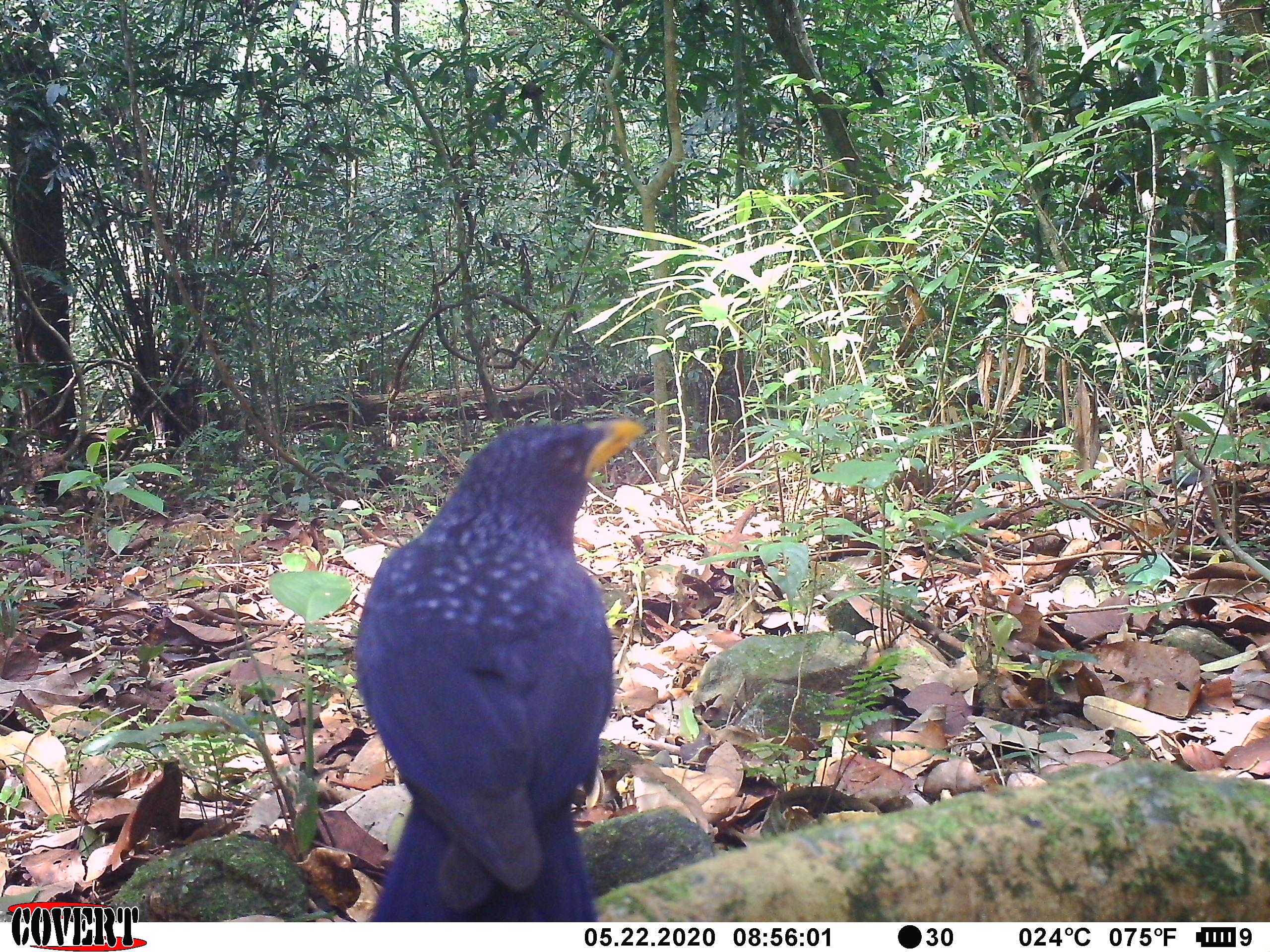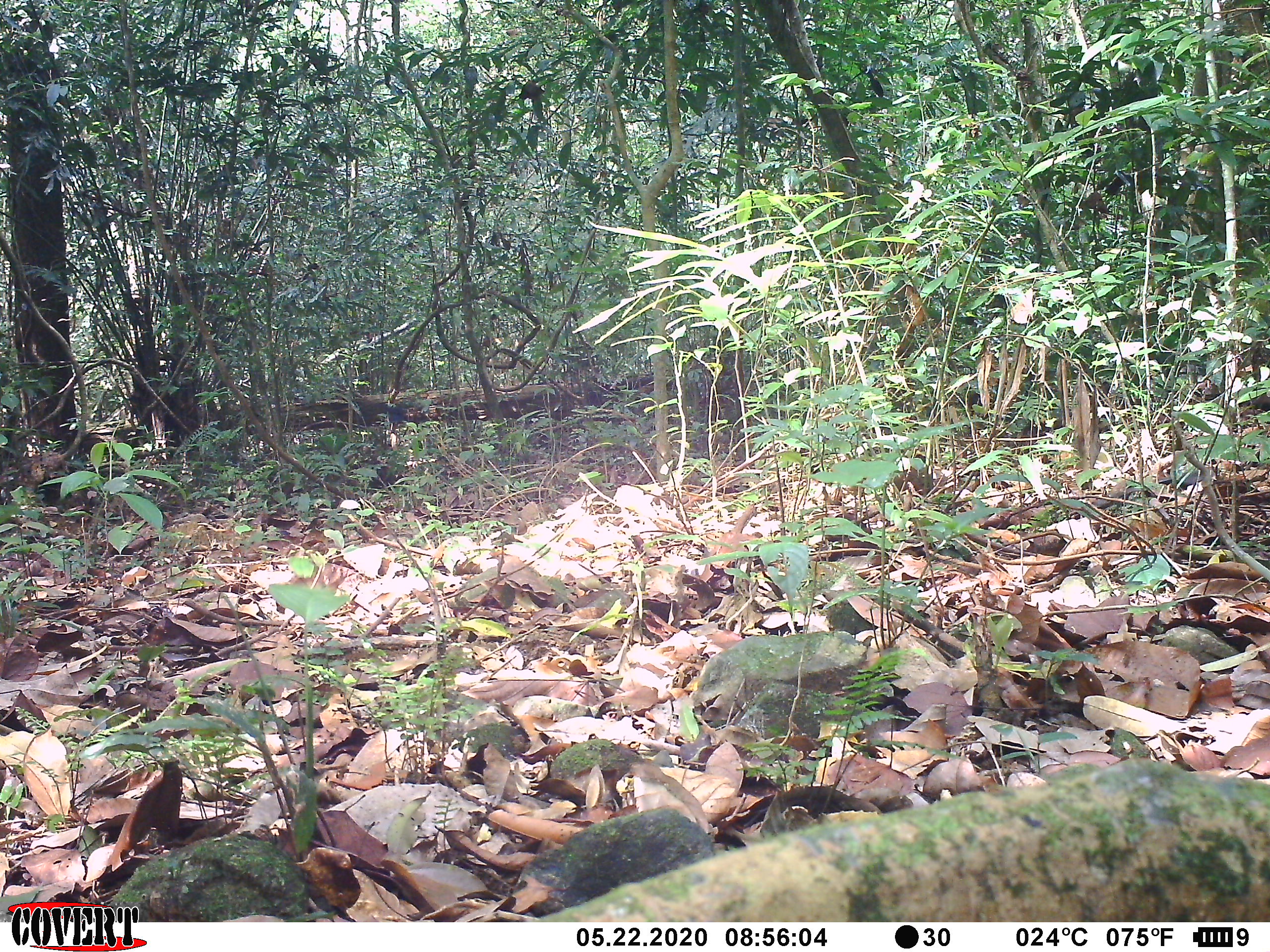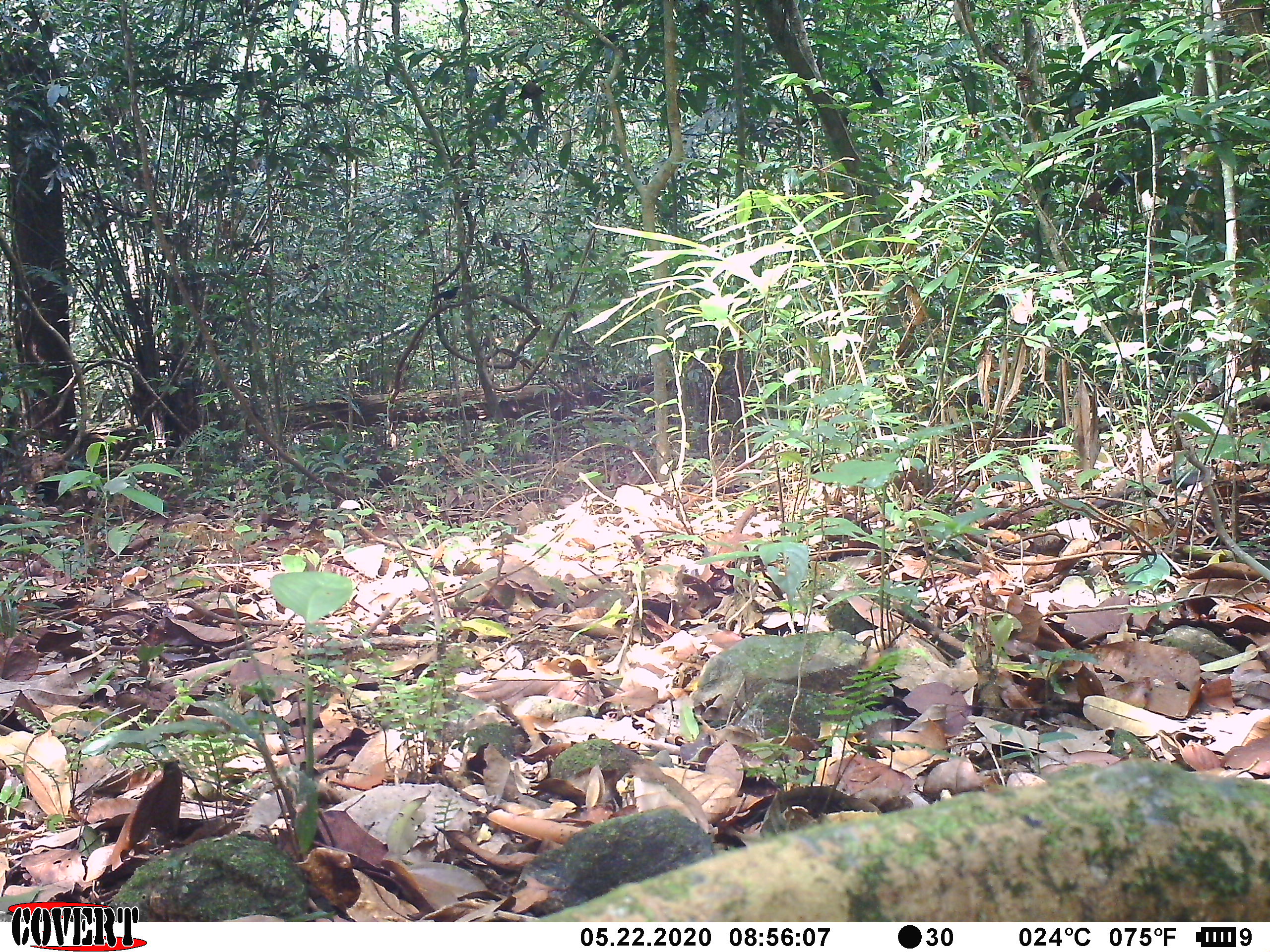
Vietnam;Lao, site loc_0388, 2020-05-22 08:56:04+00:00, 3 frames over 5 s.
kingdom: Animalia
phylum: Chordata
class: Aves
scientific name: Aves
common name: bird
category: unidentified bird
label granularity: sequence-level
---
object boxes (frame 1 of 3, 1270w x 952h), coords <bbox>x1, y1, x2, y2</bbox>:
unidentified bird: <bbox>353, 418, 649, 922</bbox>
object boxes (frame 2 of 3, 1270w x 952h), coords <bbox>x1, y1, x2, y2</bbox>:
unidentified bird: <bbox>375, 401, 407, 422</bbox>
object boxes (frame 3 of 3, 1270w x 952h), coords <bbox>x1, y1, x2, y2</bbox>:
unidentified bird: <bbox>429, 286, 461, 305</bbox>